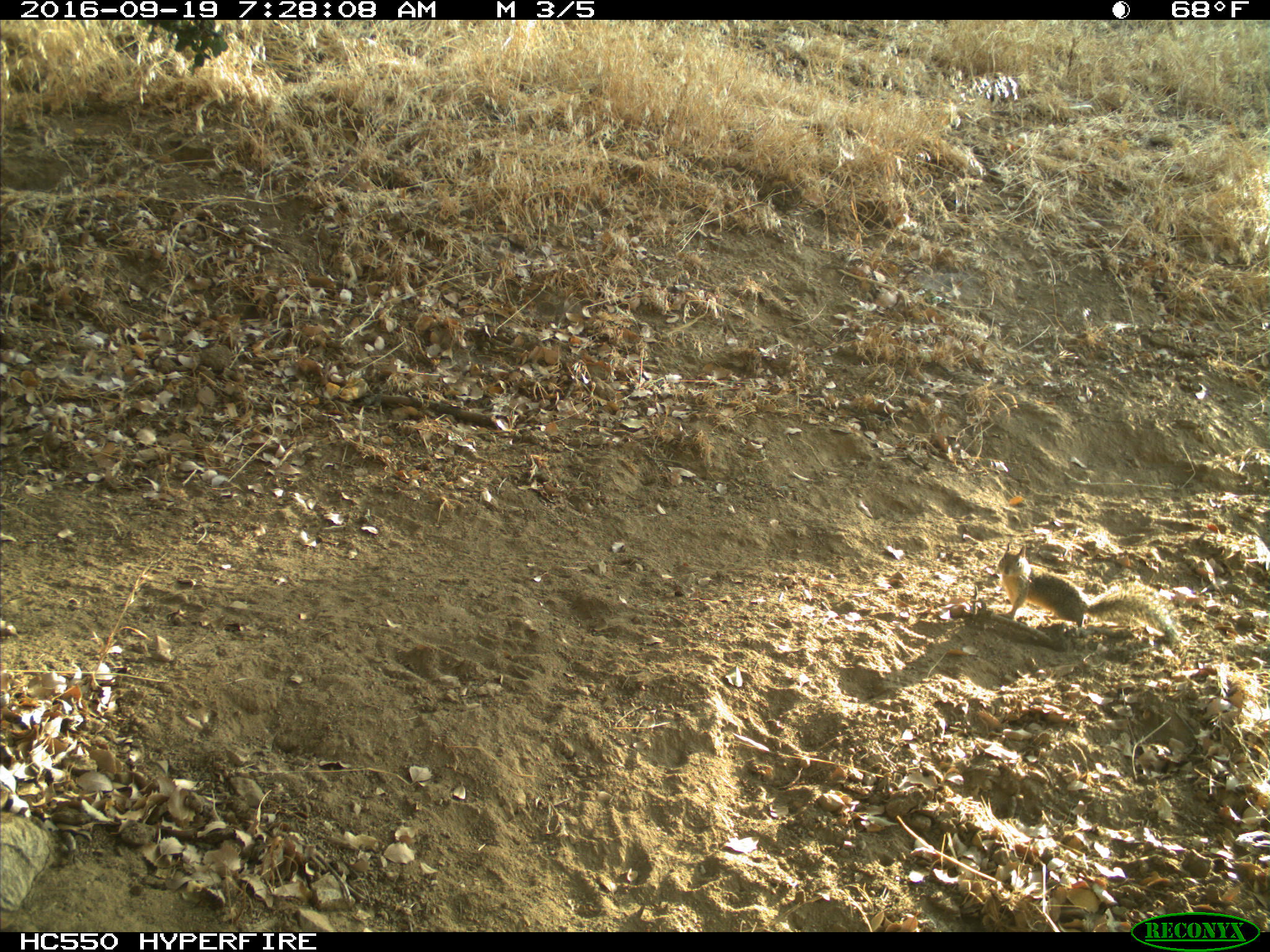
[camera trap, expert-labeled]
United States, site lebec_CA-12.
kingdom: Animalia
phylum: Chordata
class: Mammalia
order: Rodentia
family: Sciuridae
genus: Otospermophilus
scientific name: Otospermophilus beecheyi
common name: california ground squirrel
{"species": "Otospermophilus beecheyi (california ground squirrel)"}